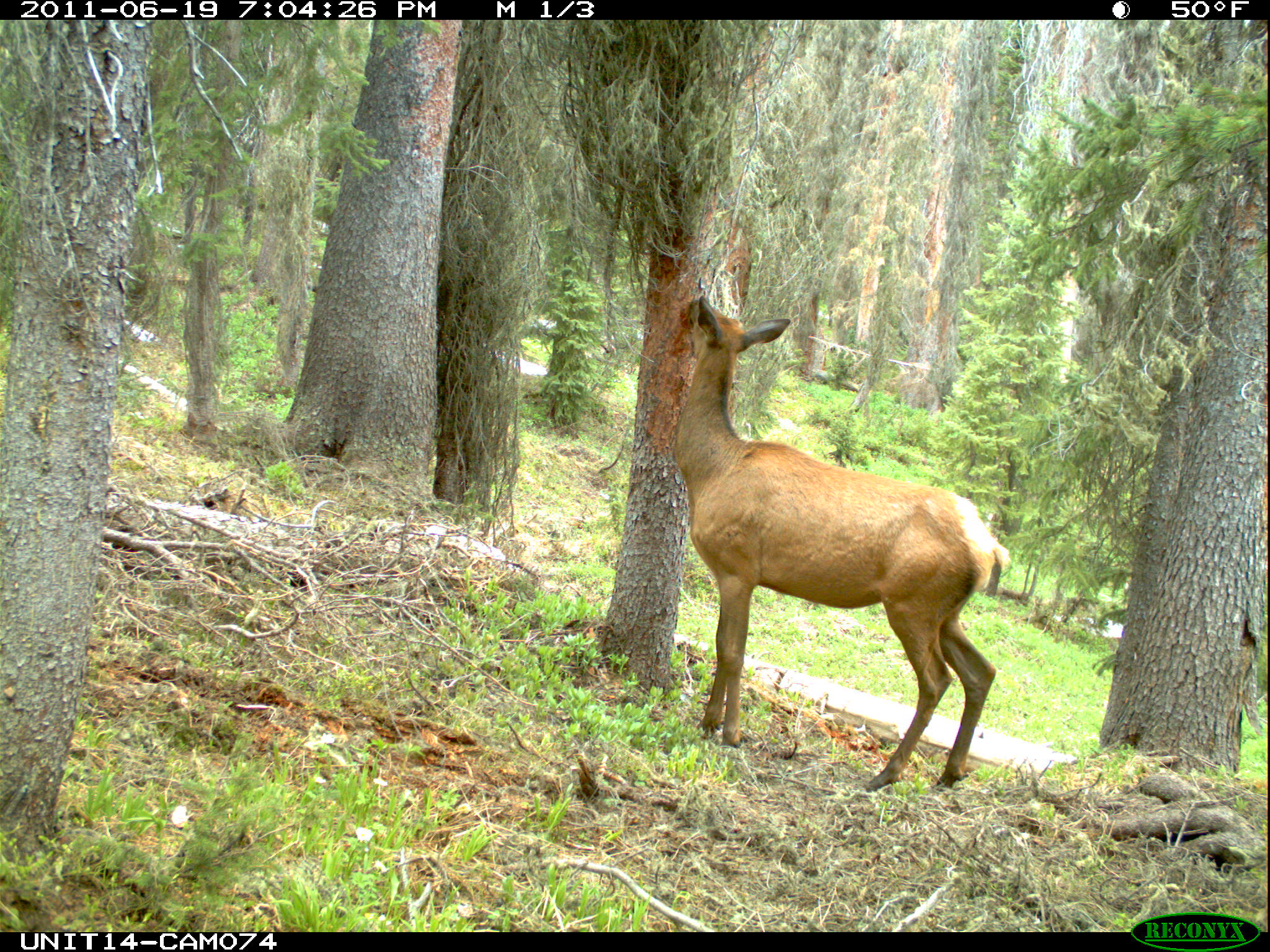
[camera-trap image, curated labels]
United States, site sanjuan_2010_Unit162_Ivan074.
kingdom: Animalia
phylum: Chordata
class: Mammalia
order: Artiodactyla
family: Cervidae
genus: Cervus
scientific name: Cervus elaphus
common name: red deer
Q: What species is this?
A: Cervus elaphus (red deer).